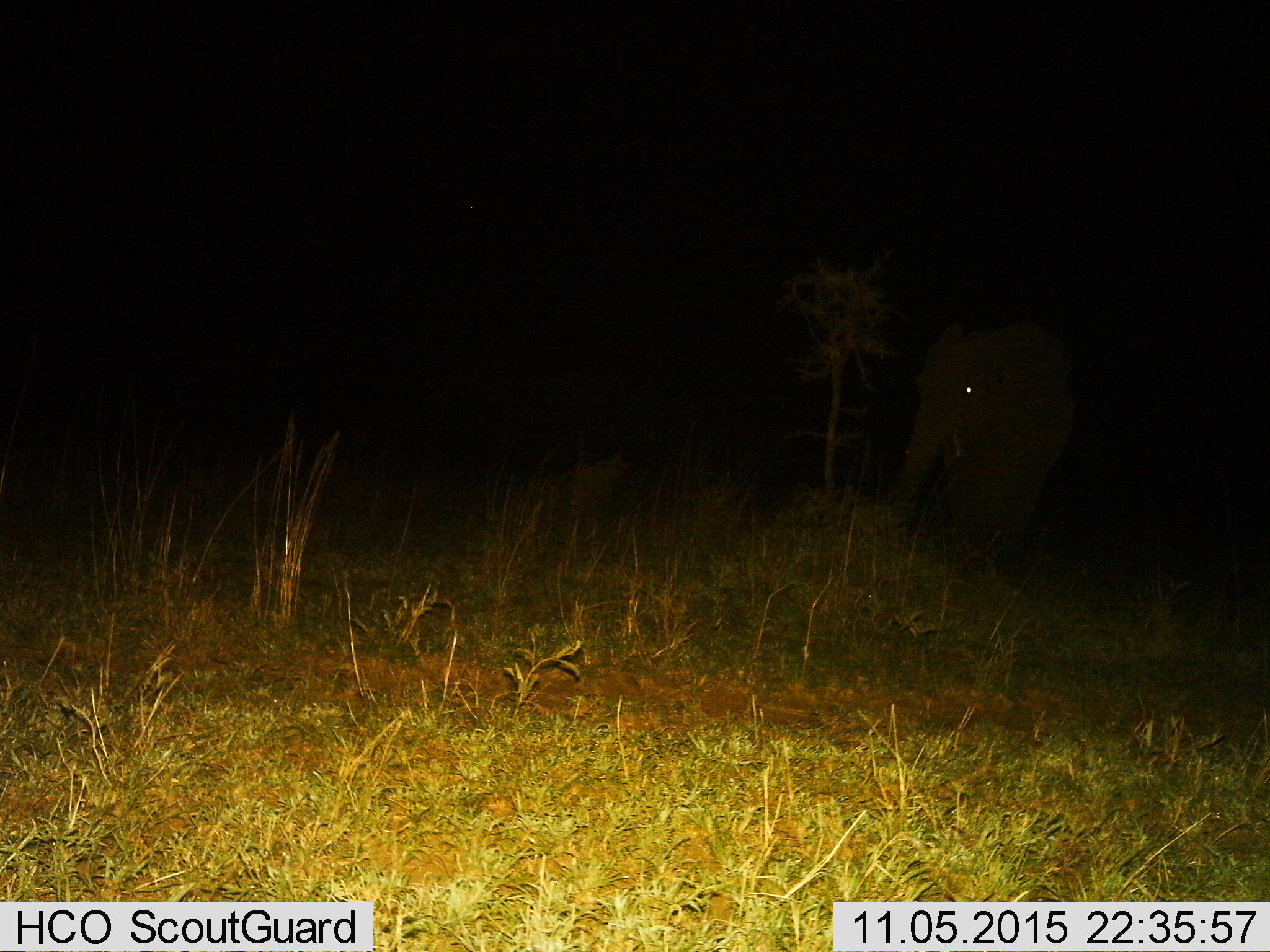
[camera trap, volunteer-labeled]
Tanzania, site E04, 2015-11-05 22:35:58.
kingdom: Animalia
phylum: Chordata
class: Mammalia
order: Proboscidea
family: Elephantidae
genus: Loxodonta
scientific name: Loxodonta africana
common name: african bush elephant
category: elephant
Elephant (african bush elephant) (Loxodonta africana), count 1. Behavior (volunteer vote fractions): standing 67%, resting 0%, moving 33%, interacting 0%. Young present (vote fraction): 0%. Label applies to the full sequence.